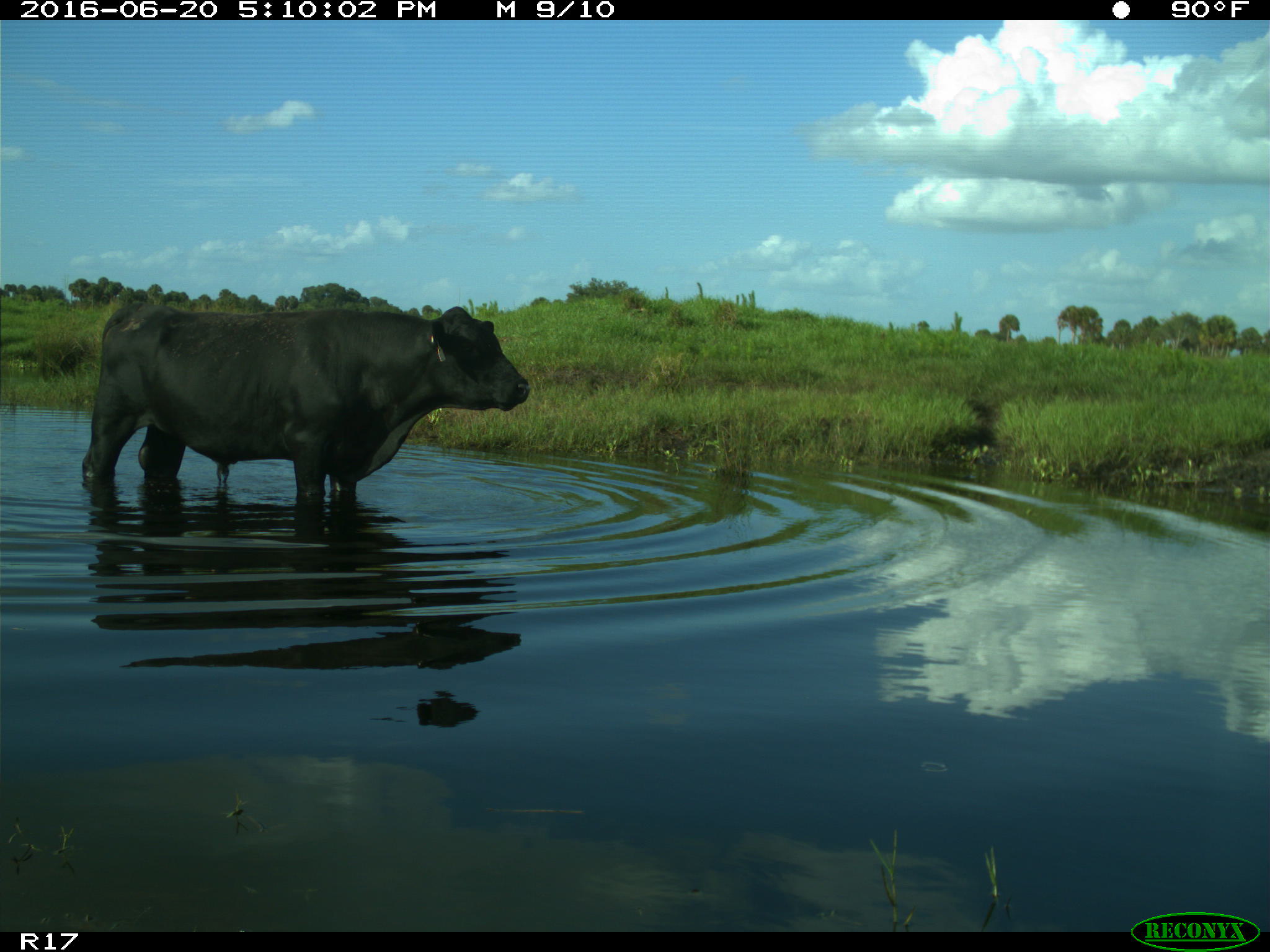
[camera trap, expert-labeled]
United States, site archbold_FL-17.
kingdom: Animalia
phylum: Chordata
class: Mammalia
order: Artiodactyla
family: Bovidae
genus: Bos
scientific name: Bos taurus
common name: domestic cow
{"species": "Bos taurus (domestic cow)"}